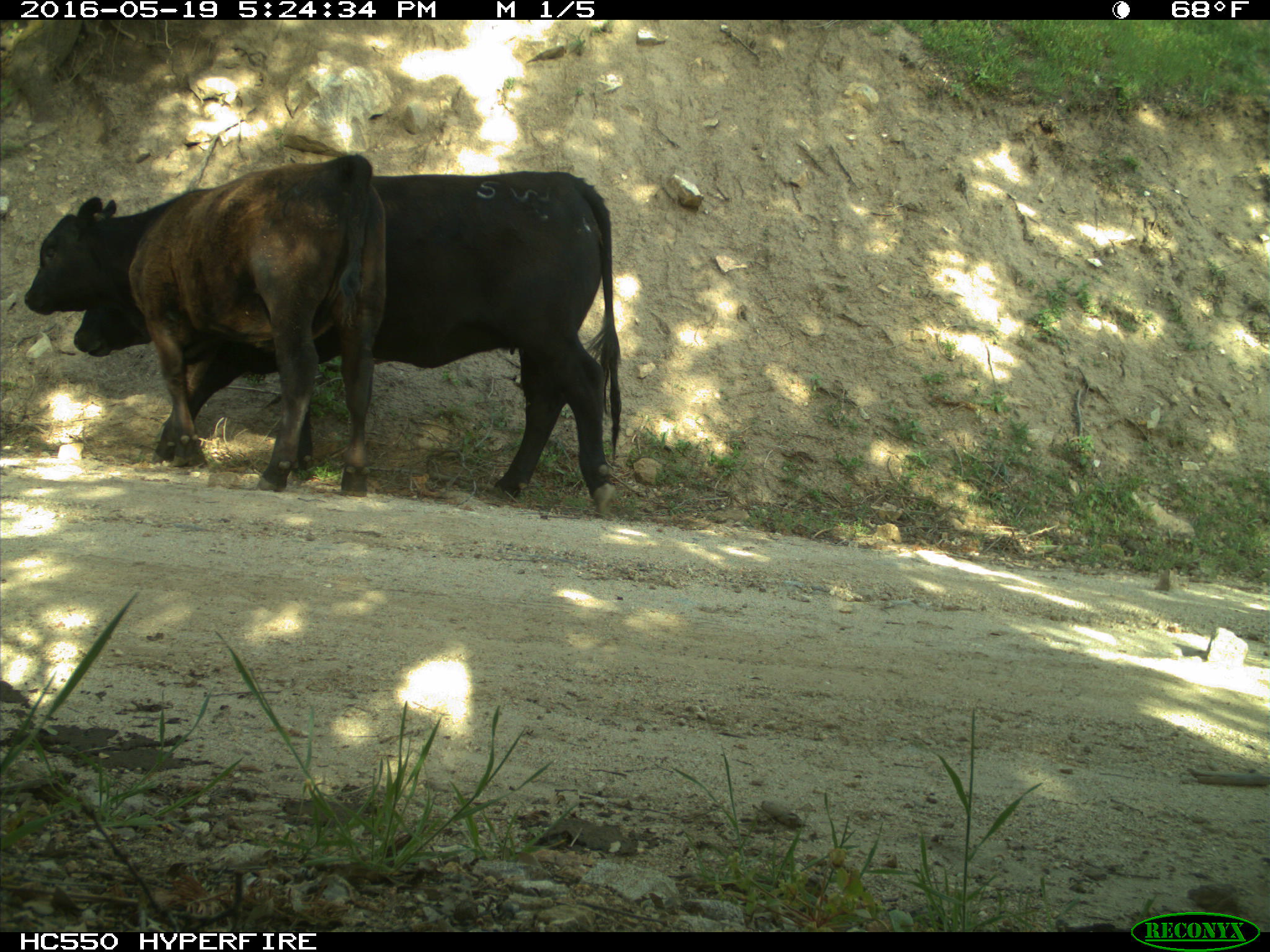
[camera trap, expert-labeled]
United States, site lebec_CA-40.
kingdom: Animalia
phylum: Chordata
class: Mammalia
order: Artiodactyla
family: Bovidae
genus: Bos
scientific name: Bos taurus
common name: domestic cow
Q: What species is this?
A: Bos taurus (domestic cow).